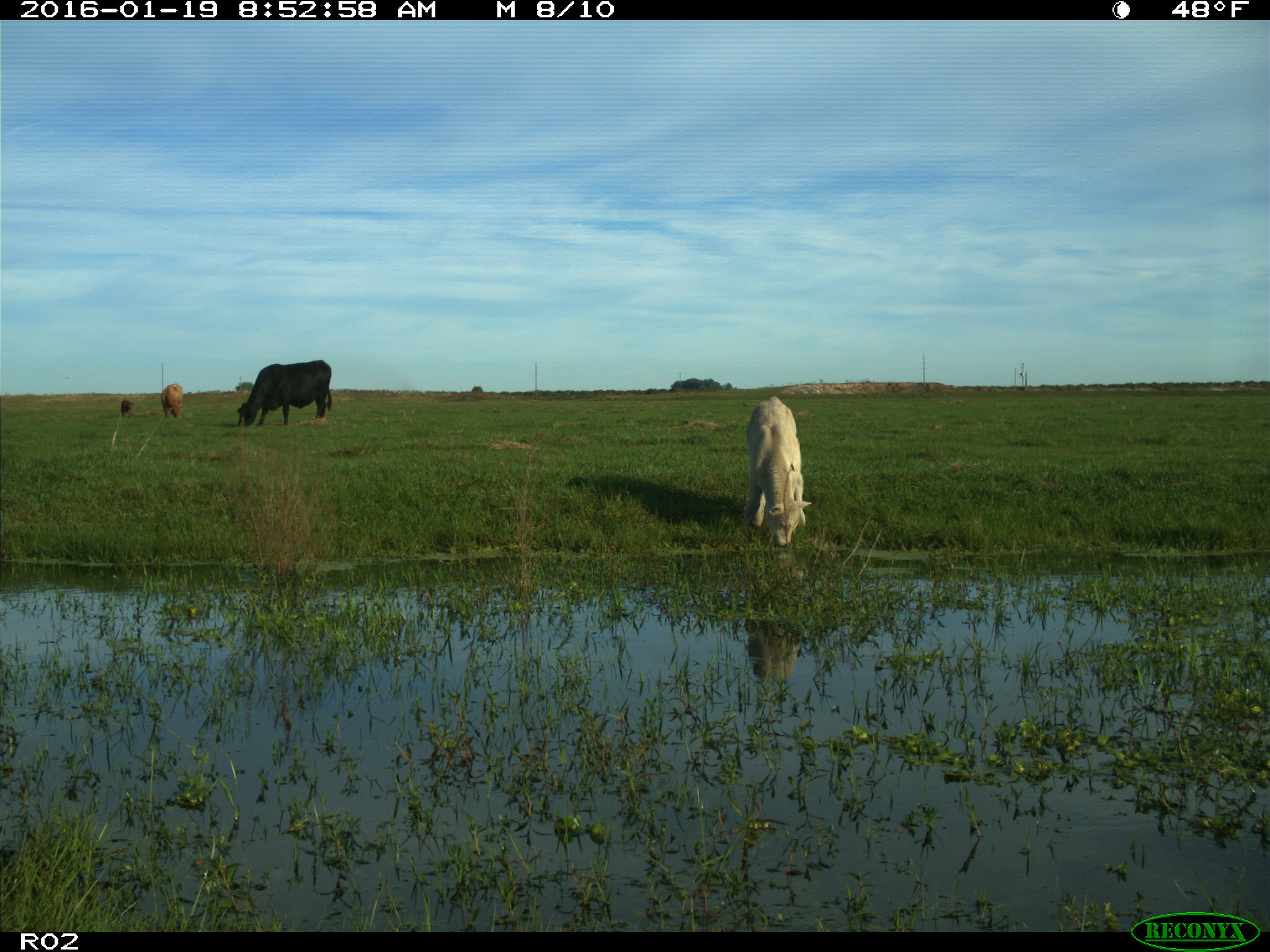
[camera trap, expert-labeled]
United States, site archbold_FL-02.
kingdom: Animalia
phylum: Chordata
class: Mammalia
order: Artiodactyla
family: Bovidae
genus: Bos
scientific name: Bos taurus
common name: domestic cow